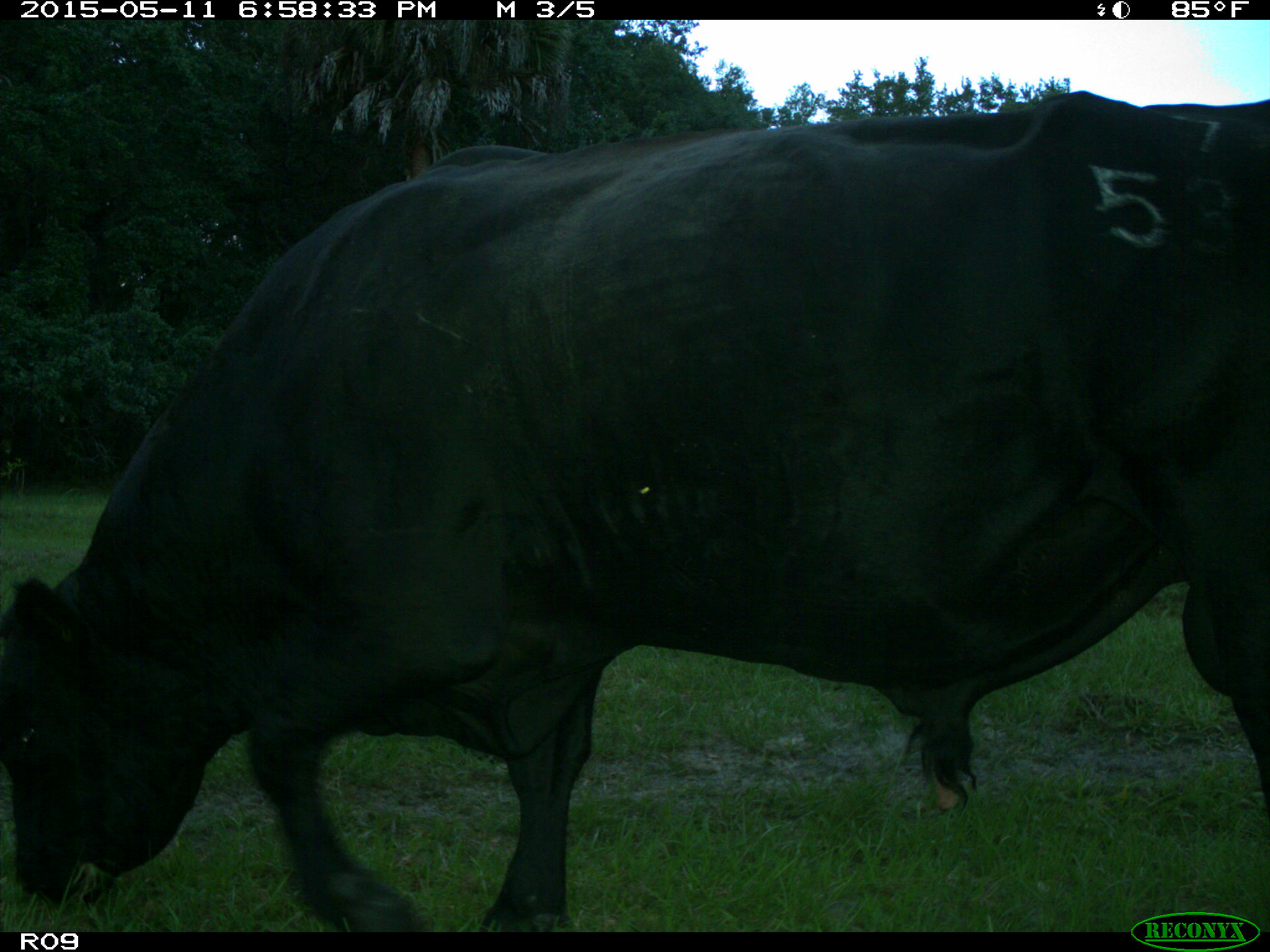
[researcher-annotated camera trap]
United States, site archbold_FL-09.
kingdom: Animalia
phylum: Chordata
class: Mammalia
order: Artiodactyla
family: Bovidae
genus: Bos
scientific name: Bos taurus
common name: domestic cow